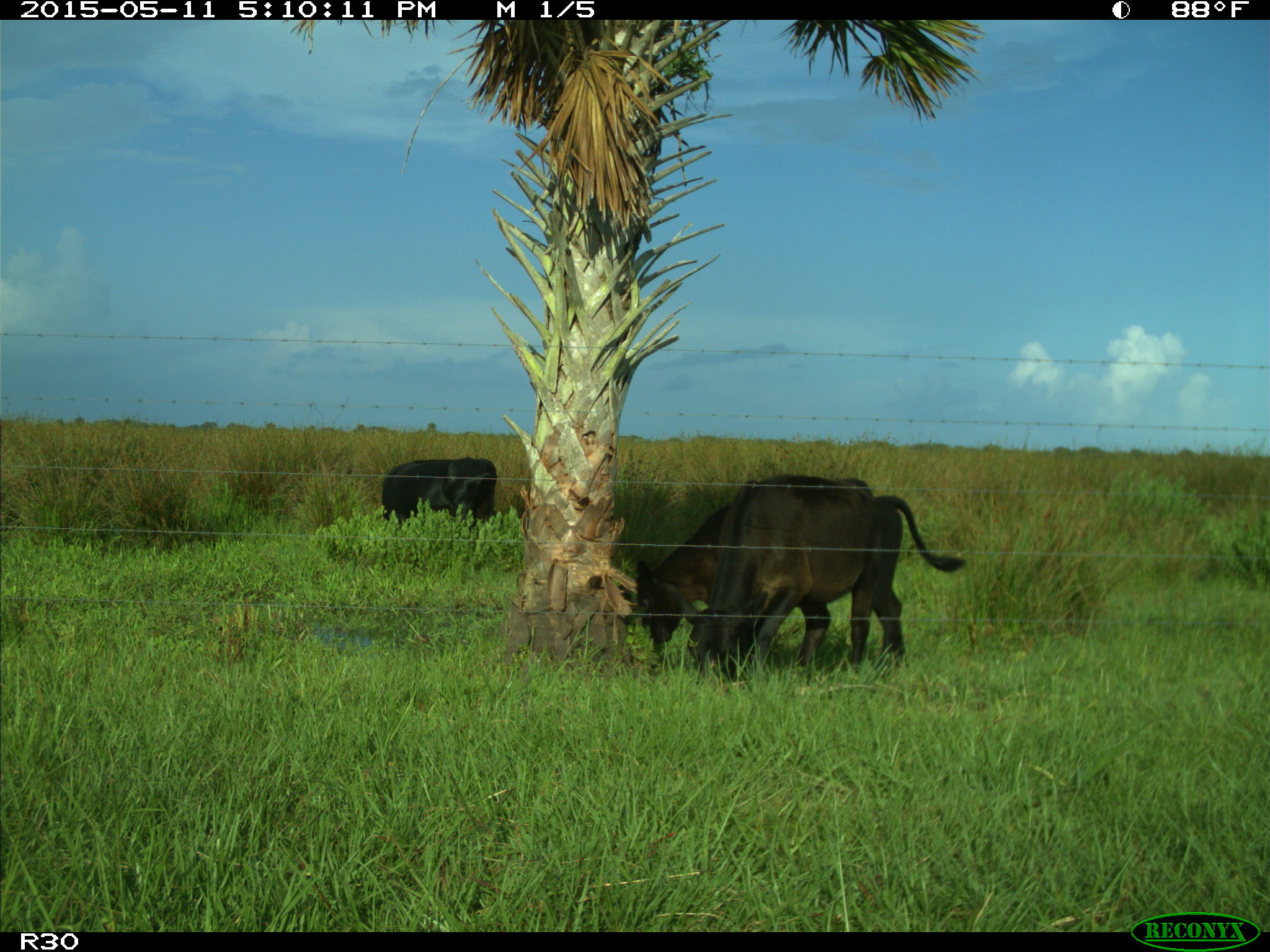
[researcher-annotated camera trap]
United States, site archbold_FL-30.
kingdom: Animalia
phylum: Chordata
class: Mammalia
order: Artiodactyla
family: Bovidae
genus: Bos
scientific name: Bos taurus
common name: domestic cow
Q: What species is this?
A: Bos taurus (domestic cow).